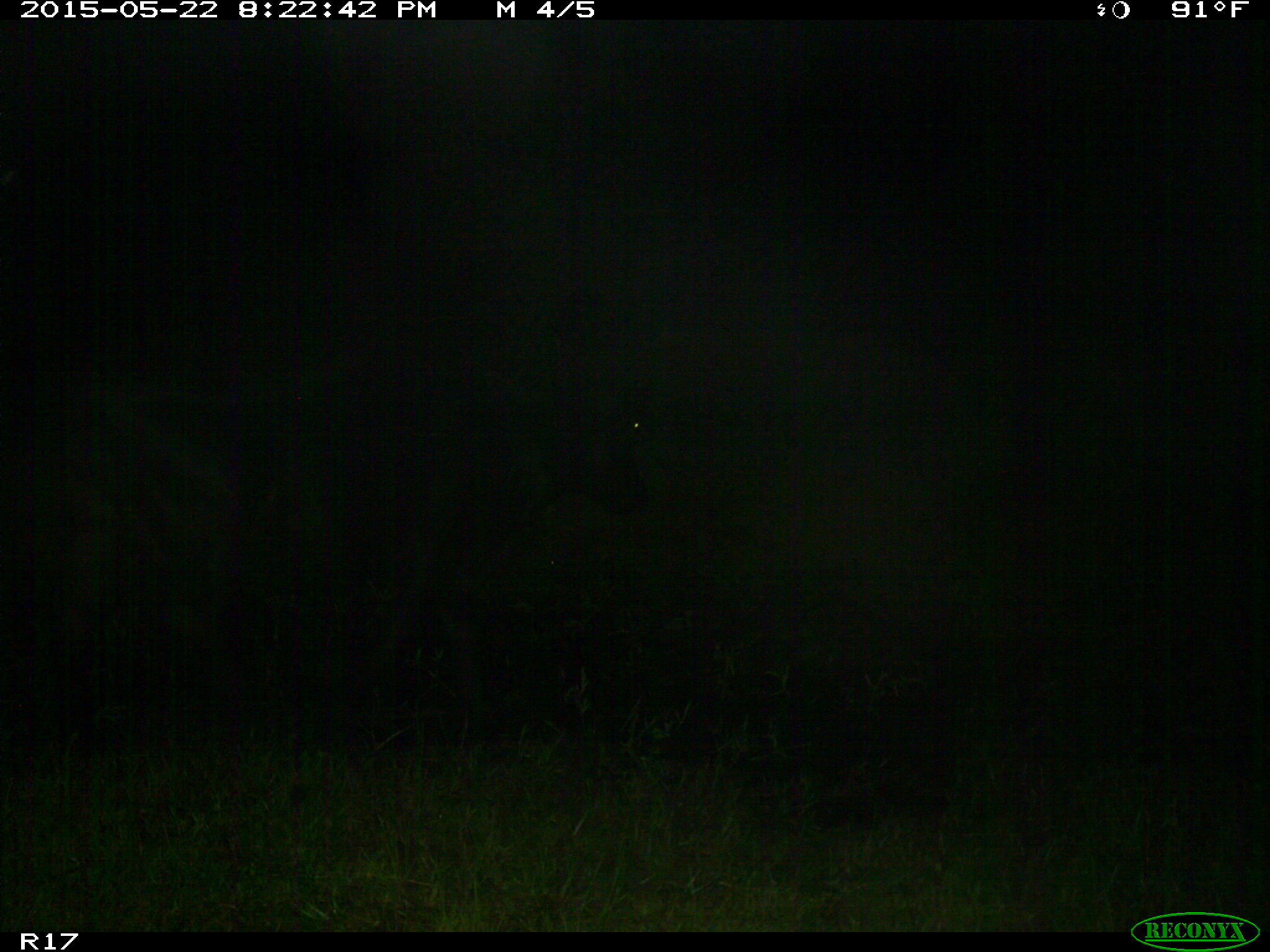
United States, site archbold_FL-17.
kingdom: Animalia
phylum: Chordata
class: Mammalia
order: Artiodactyla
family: Bovidae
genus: Bos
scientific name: Bos taurus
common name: domestic cow